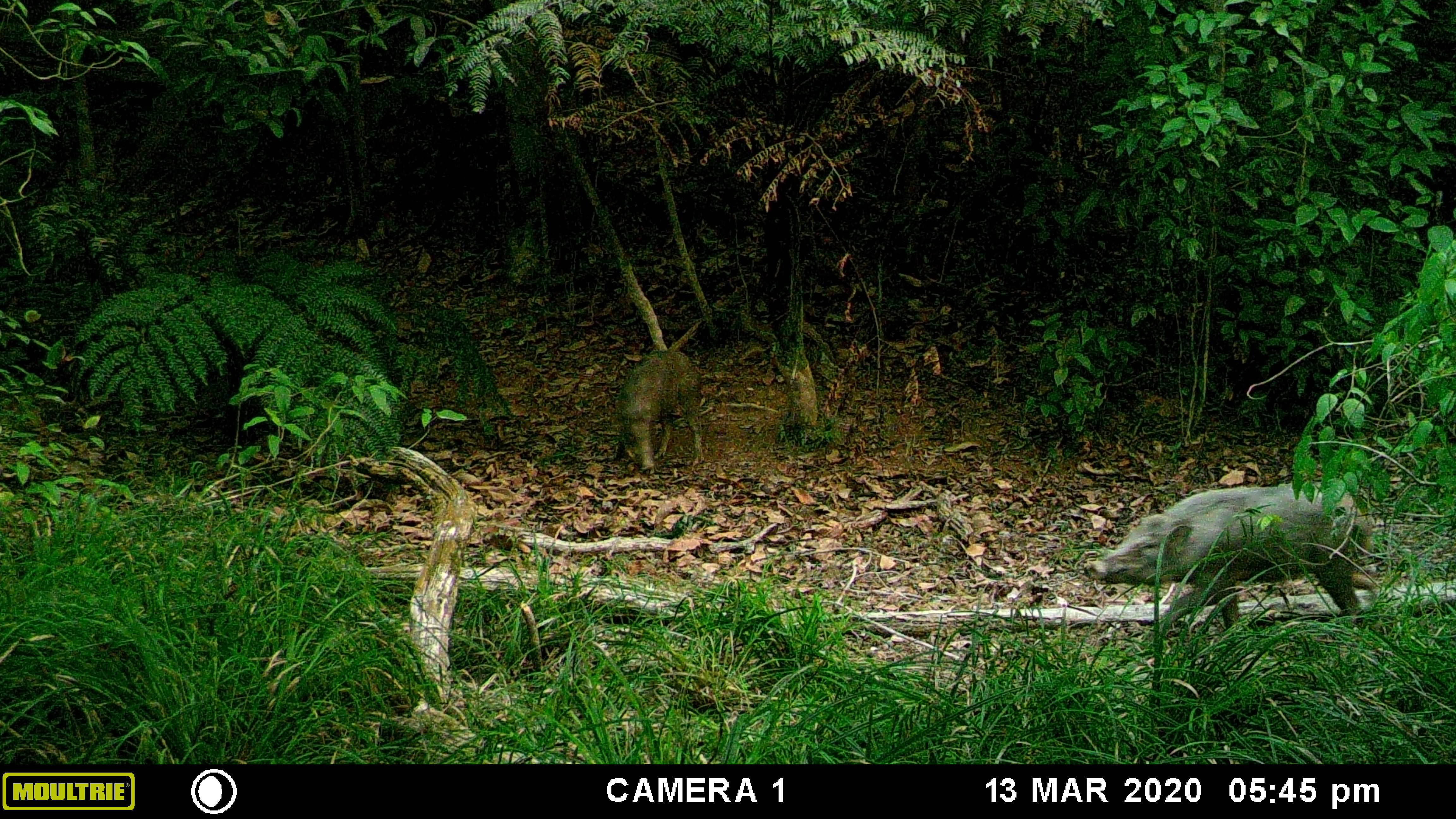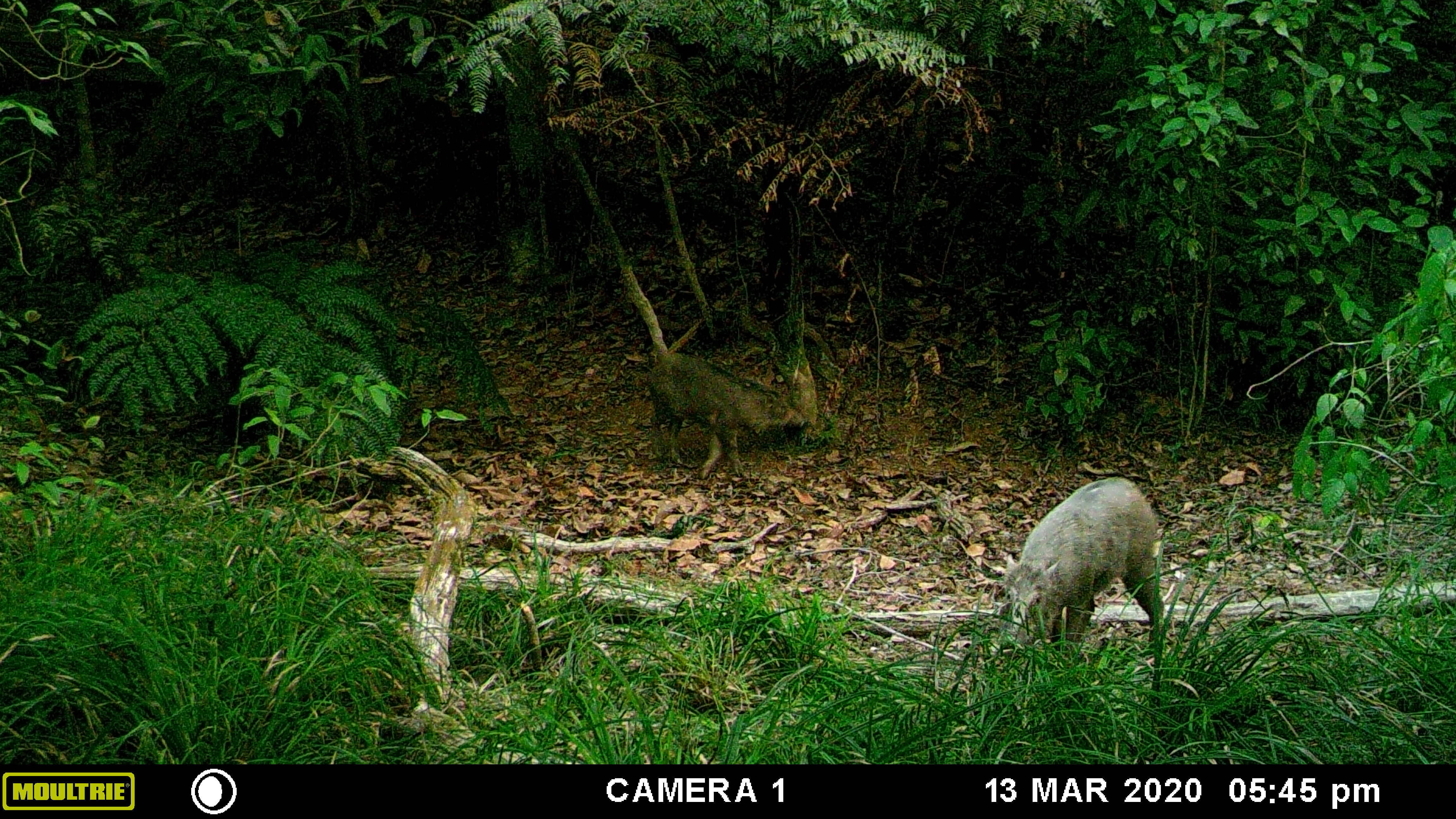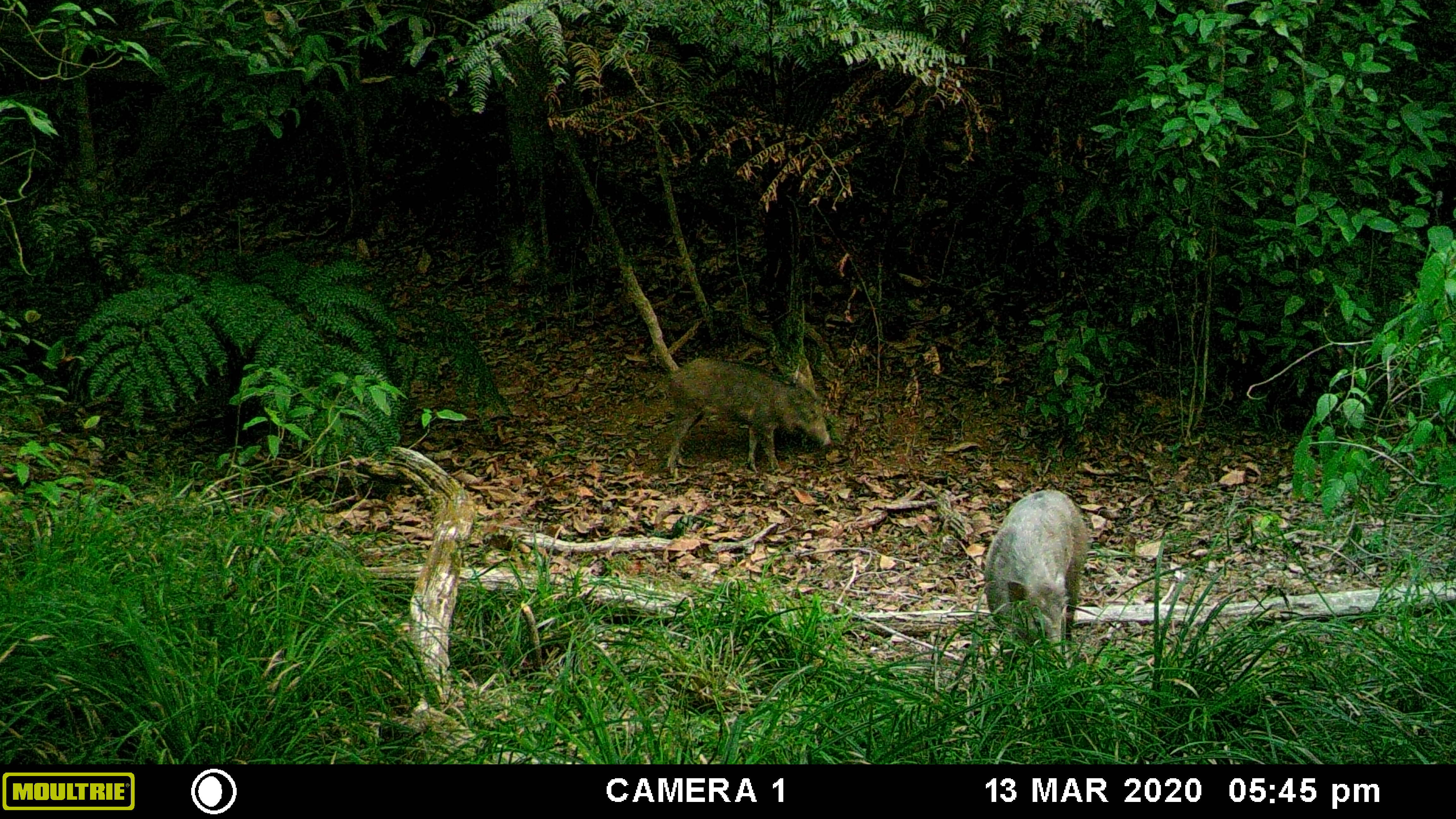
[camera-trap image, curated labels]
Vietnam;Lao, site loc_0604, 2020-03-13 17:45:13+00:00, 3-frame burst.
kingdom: Animalia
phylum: Chordata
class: Mammalia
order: Artiodactyla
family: Suidae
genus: Sus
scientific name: Sus scrofa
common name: eurasian wild pig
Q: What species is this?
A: Eurasian wild pig (Sus scrofa).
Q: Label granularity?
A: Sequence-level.